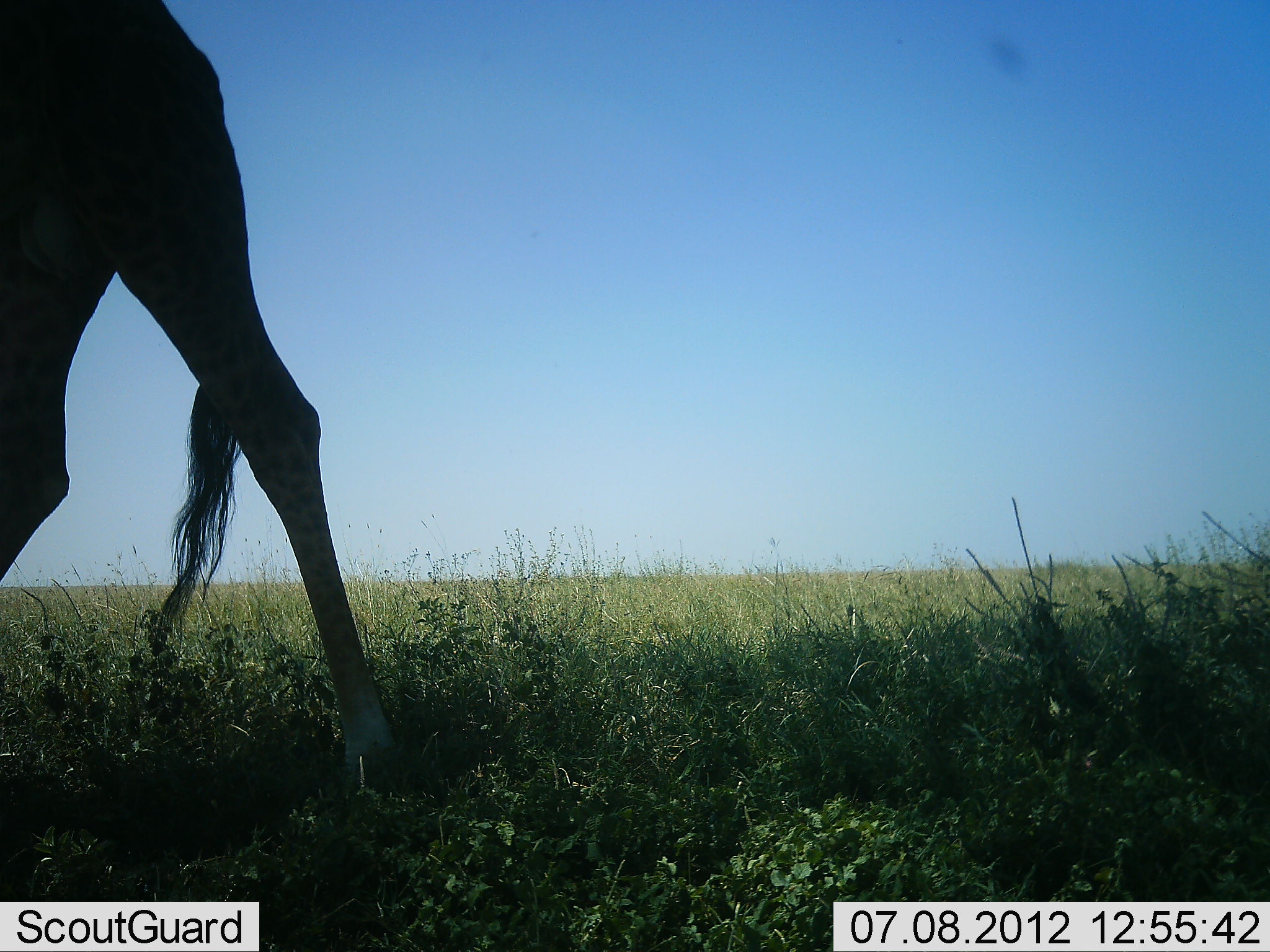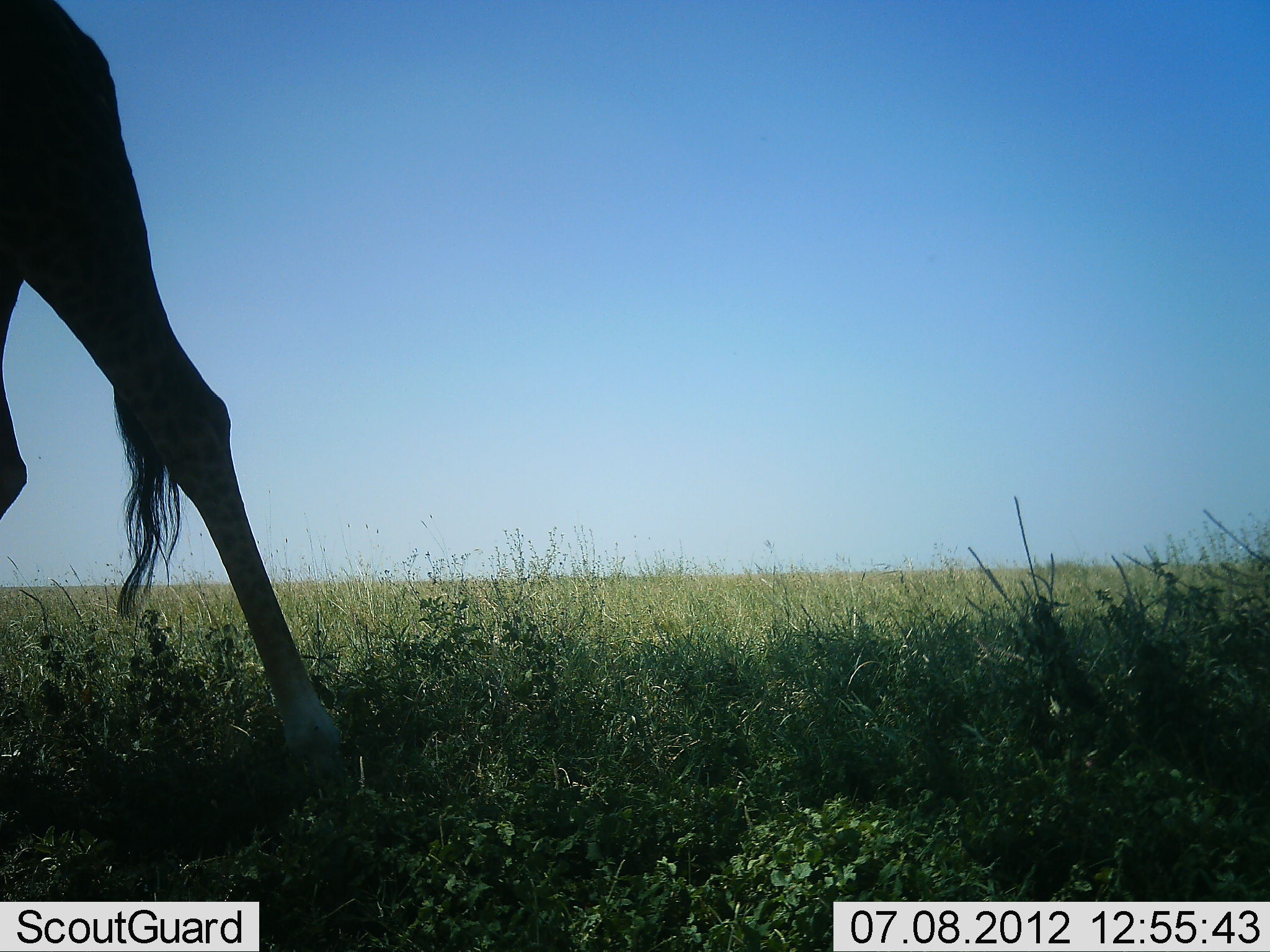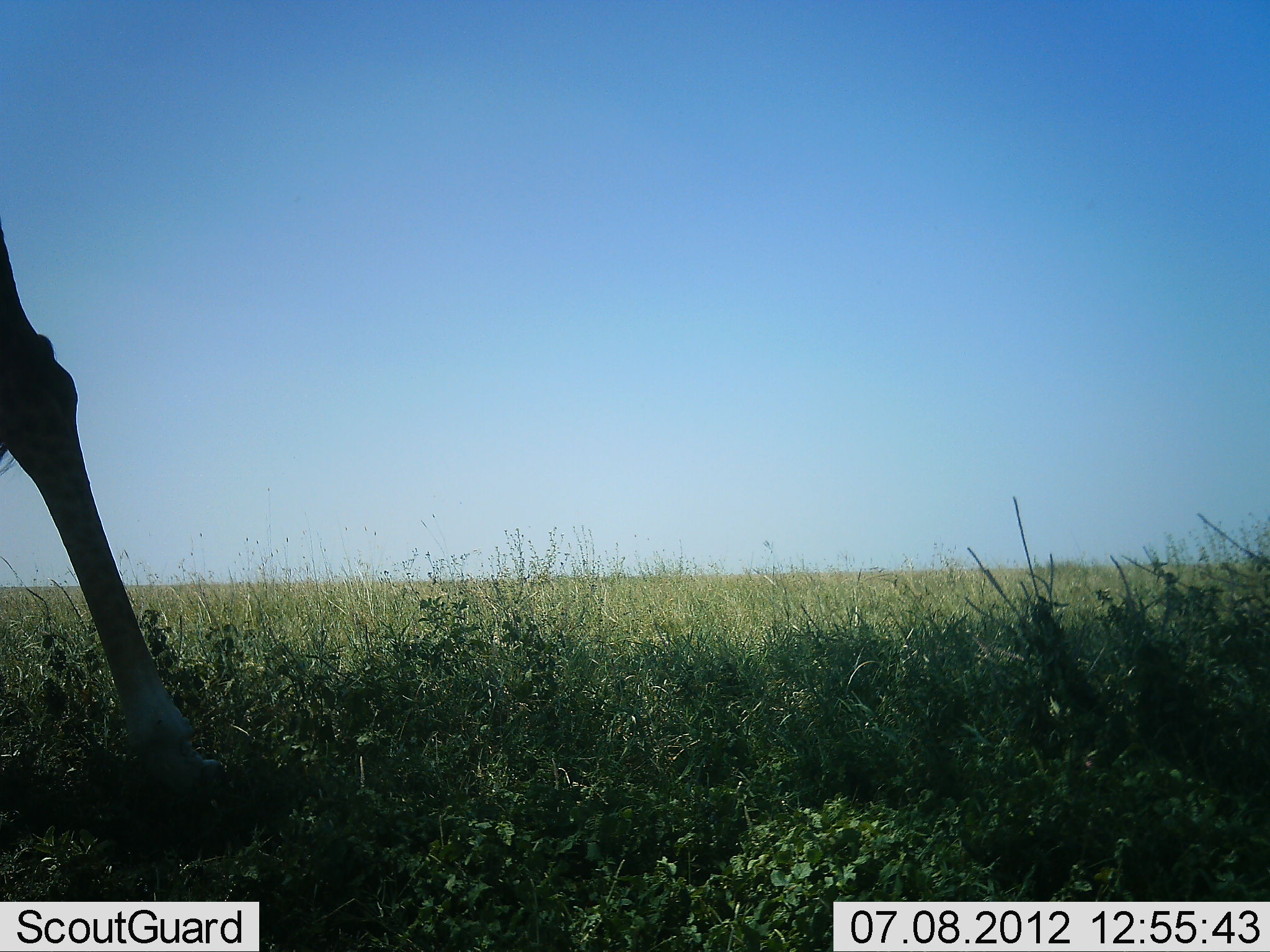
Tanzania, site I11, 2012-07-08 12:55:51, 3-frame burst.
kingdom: Animalia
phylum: Chordata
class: Mammalia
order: Artiodactyla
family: Giraffidae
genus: Giraffa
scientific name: Giraffa camelopardalis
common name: giraffe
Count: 1.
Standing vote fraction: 40%.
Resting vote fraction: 0%.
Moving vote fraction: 60%.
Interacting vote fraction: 0%.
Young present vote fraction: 0%.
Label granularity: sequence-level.